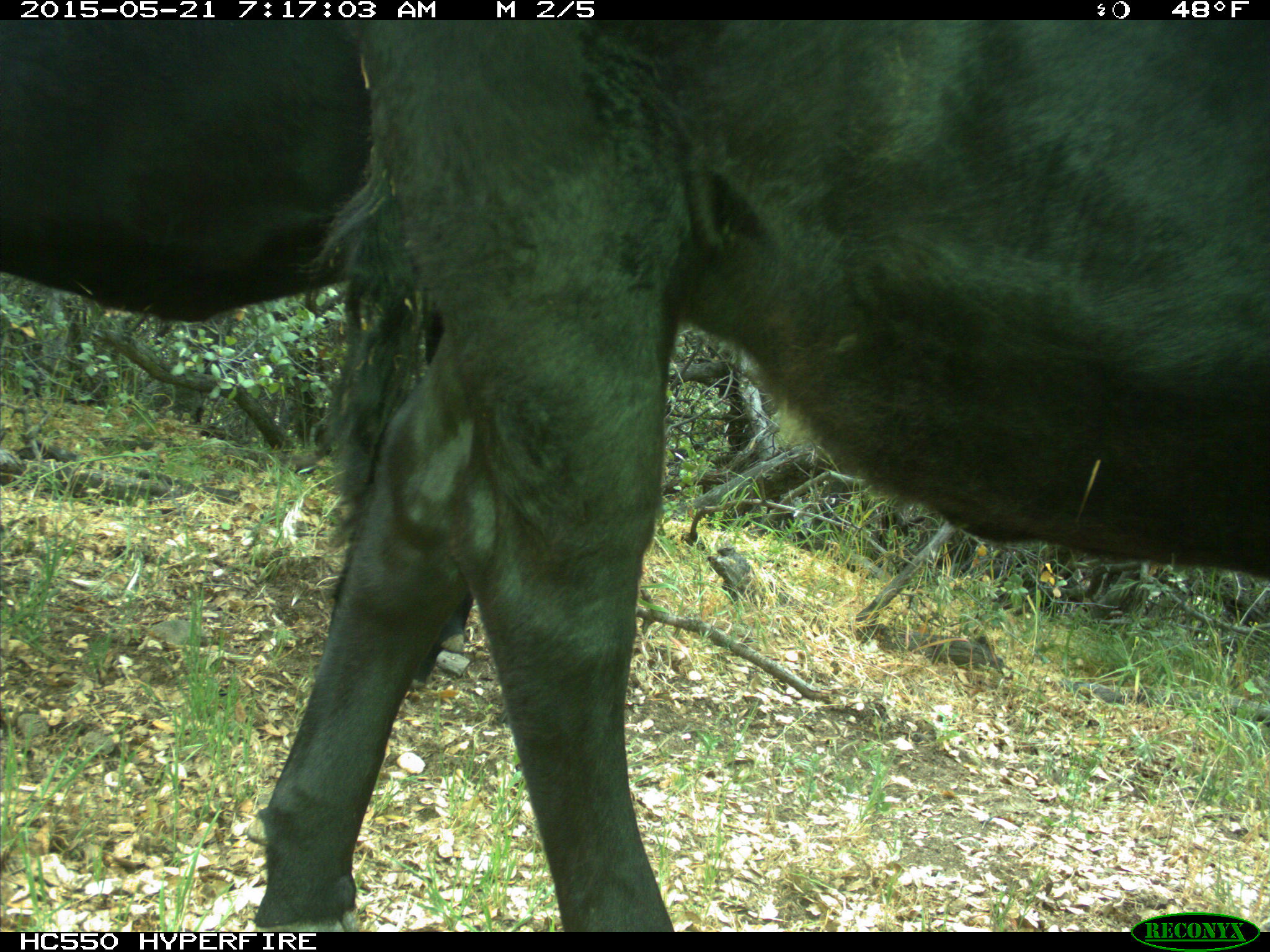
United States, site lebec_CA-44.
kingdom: Animalia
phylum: Chordata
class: Mammalia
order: Artiodactyla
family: Bovidae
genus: Bos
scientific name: Bos taurus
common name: domestic cow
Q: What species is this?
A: Bos taurus (domestic cow).